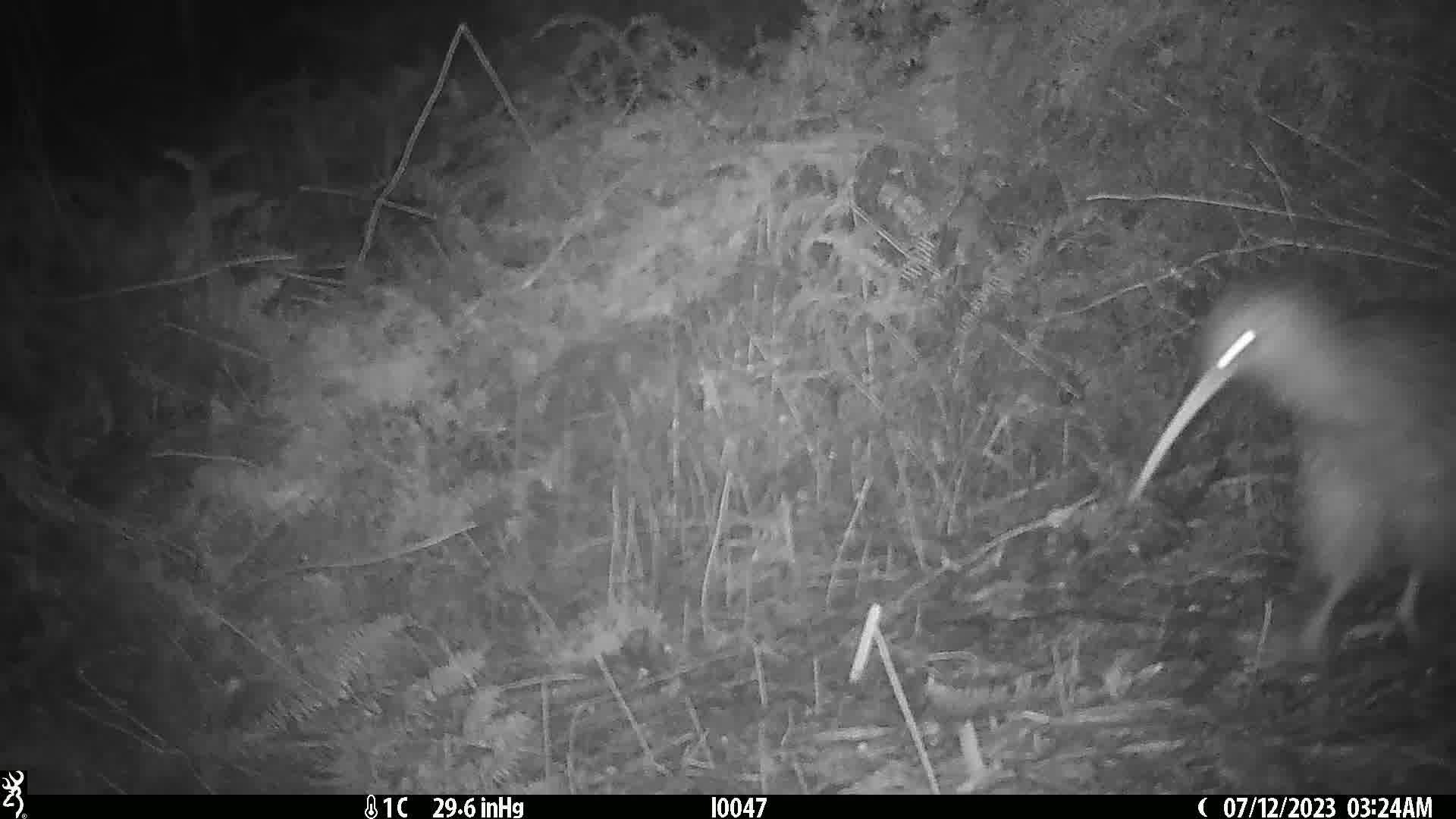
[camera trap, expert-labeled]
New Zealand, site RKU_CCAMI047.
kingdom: Animalia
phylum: Chordata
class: Aves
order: Apterygiformes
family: Apterygidae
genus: Apteryx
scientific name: Apteryx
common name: kiwi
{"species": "kiwi (Apteryx)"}